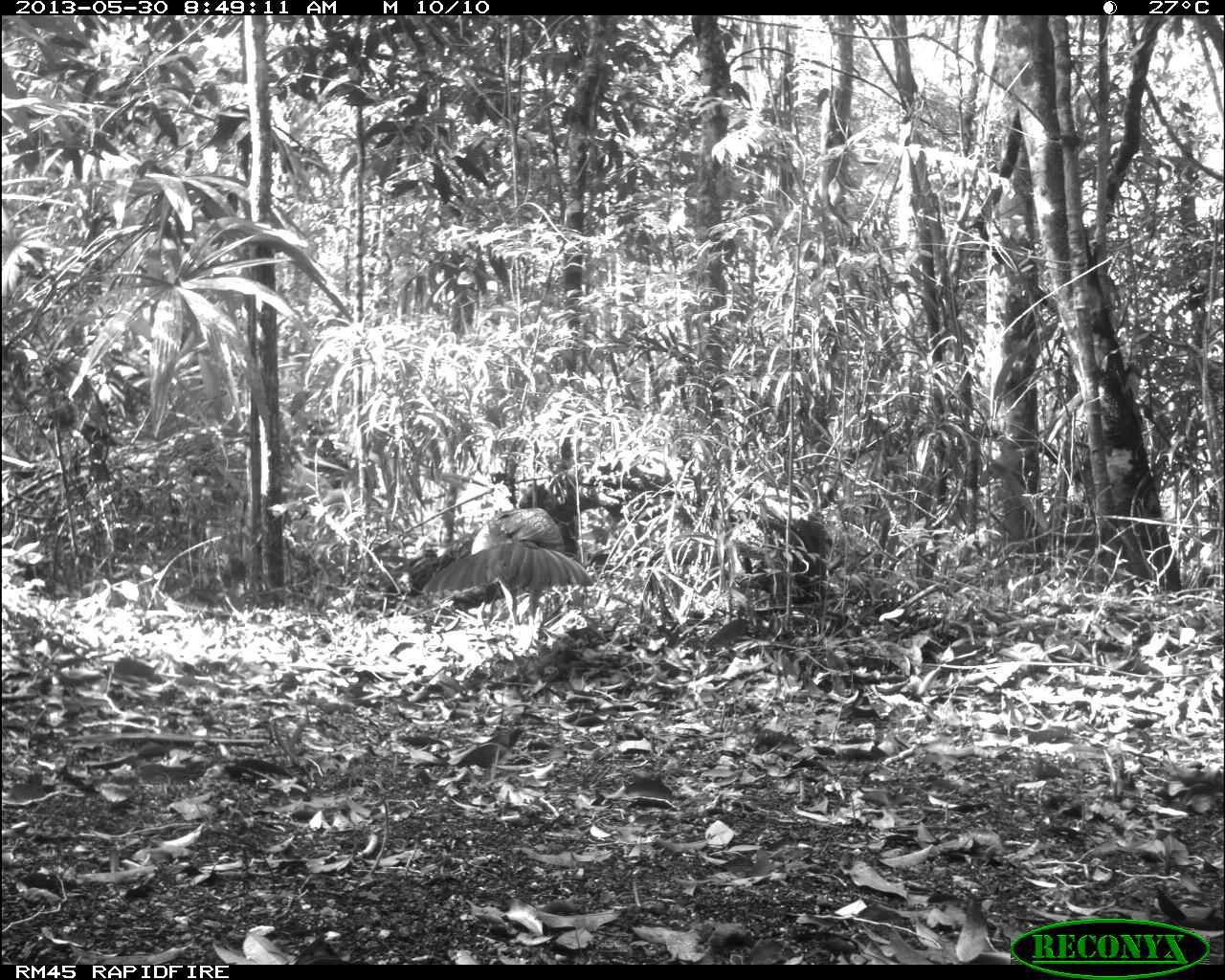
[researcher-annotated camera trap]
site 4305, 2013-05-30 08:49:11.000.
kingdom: Animalia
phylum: Chordata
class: Aves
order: Galliformes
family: Cracidae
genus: Crax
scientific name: Crax rubra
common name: great curassow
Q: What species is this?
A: Crax rubra (great curassow).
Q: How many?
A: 2.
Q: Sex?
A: Female.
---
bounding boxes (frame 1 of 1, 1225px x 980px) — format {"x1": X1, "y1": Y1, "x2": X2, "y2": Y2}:
crax rubra: {"x1": 420, "y1": 506, "x2": 592, "y2": 651}